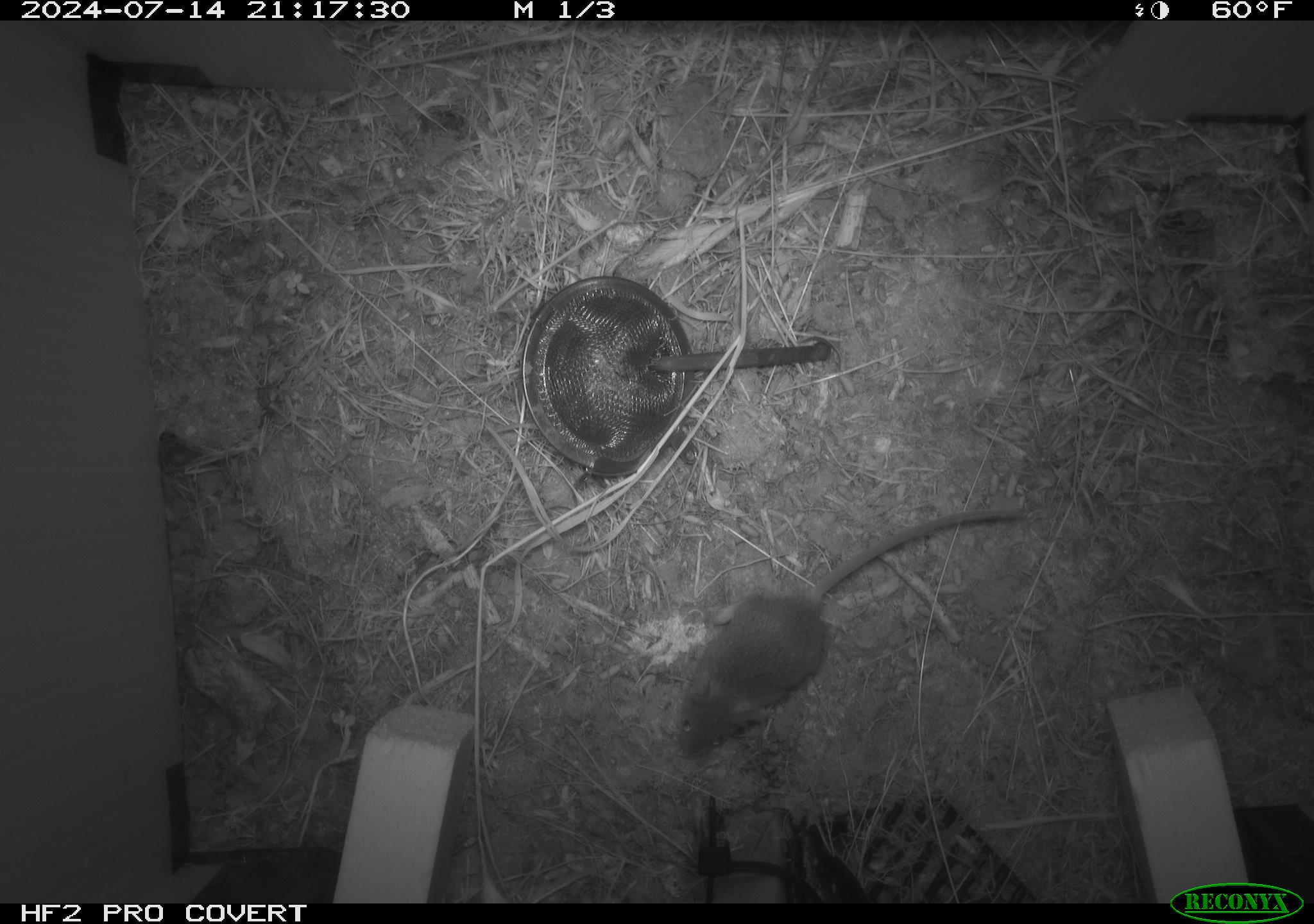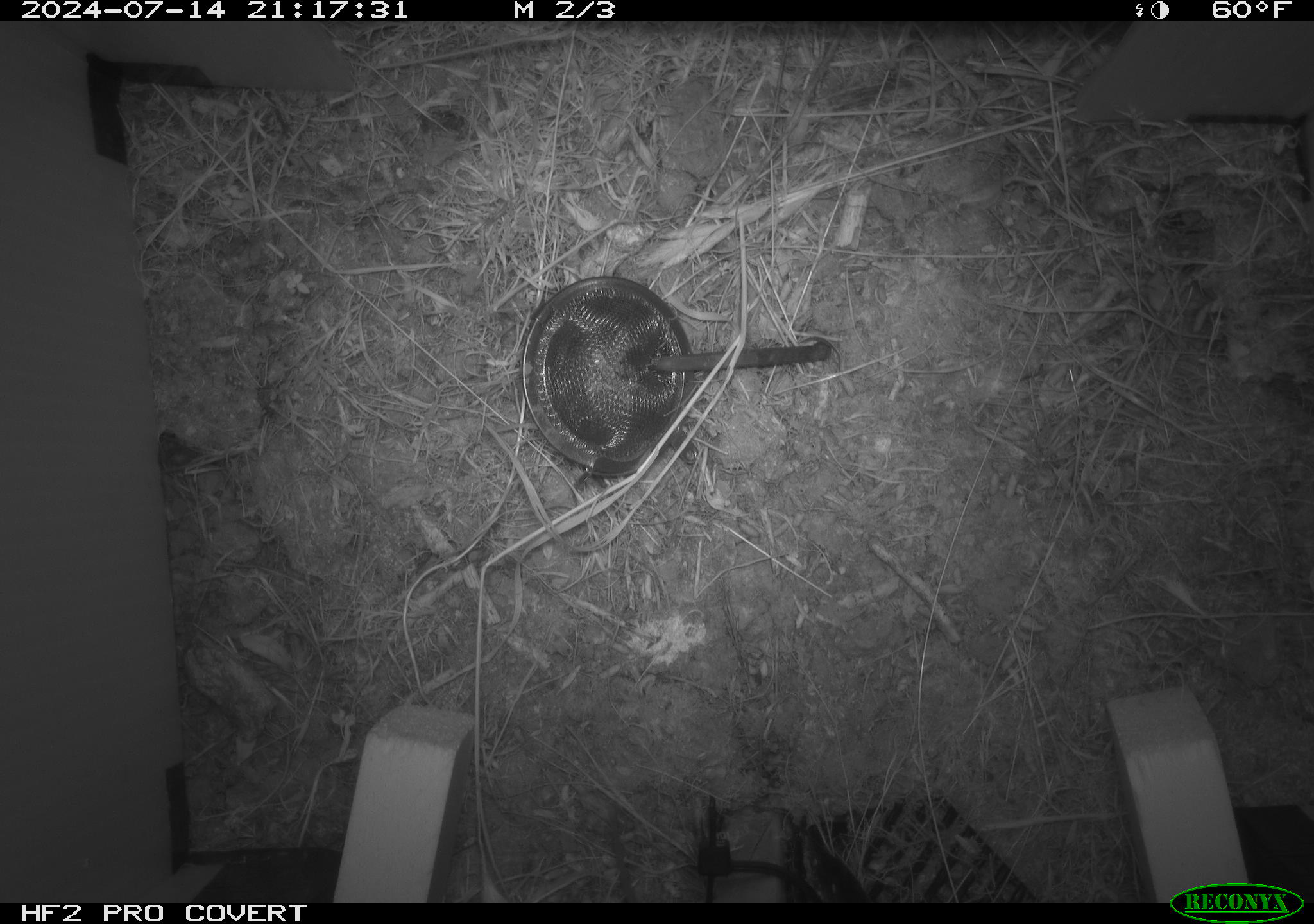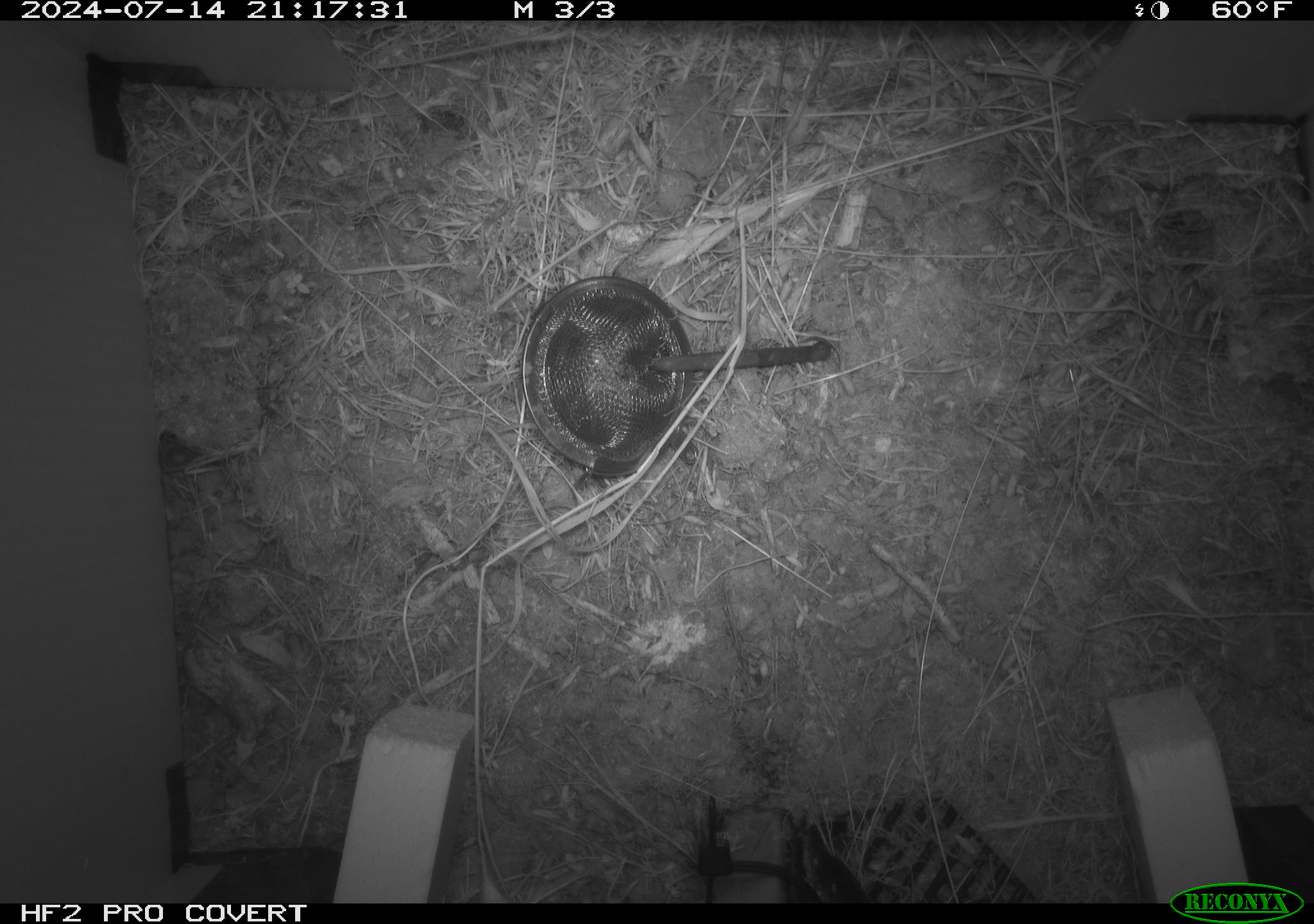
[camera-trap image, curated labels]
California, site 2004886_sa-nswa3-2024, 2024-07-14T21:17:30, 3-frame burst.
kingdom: Animalia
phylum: Chordata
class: Mammalia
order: Rodentia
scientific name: Rodentia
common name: rodent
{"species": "rodent (Rodentia)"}